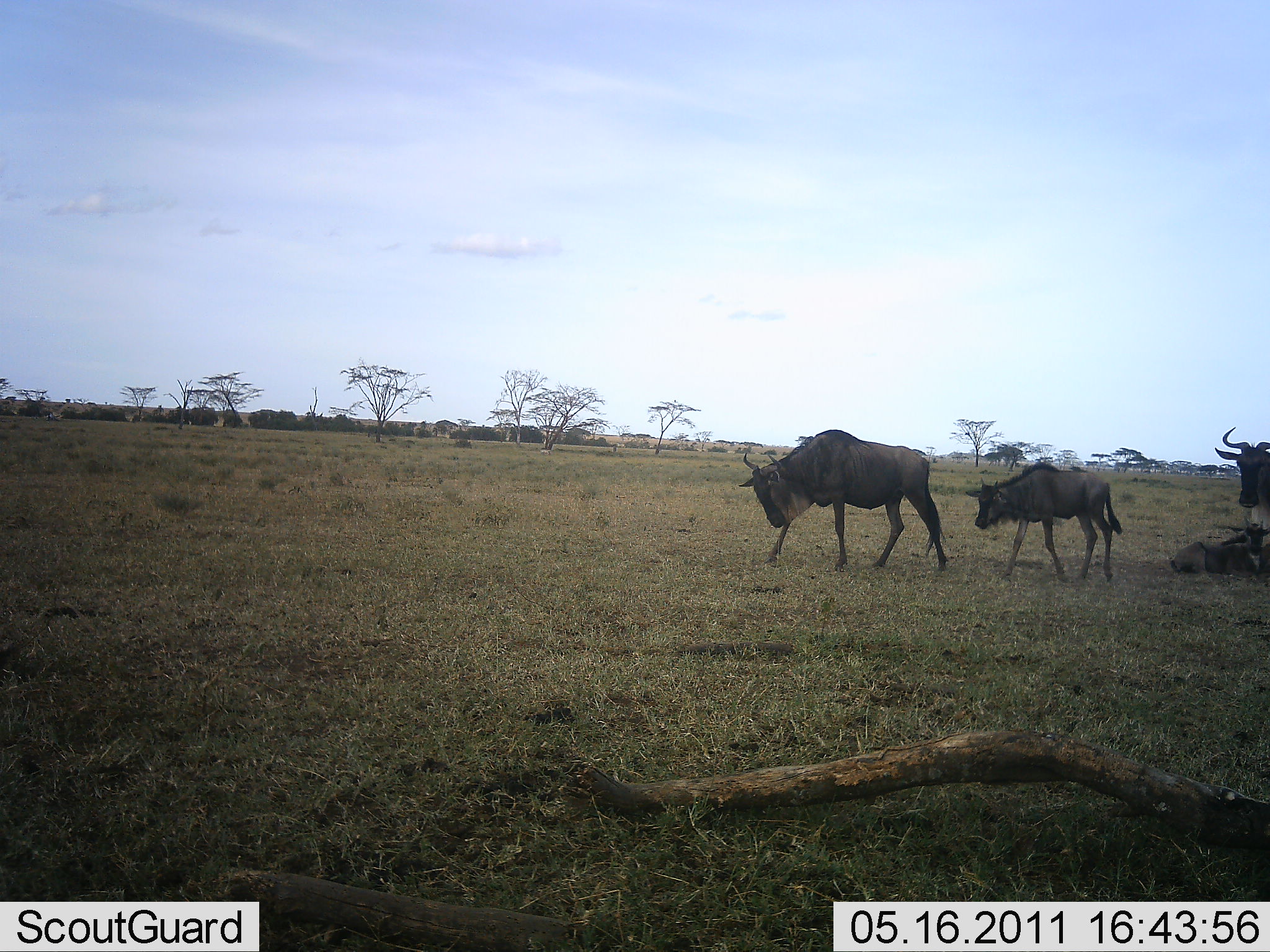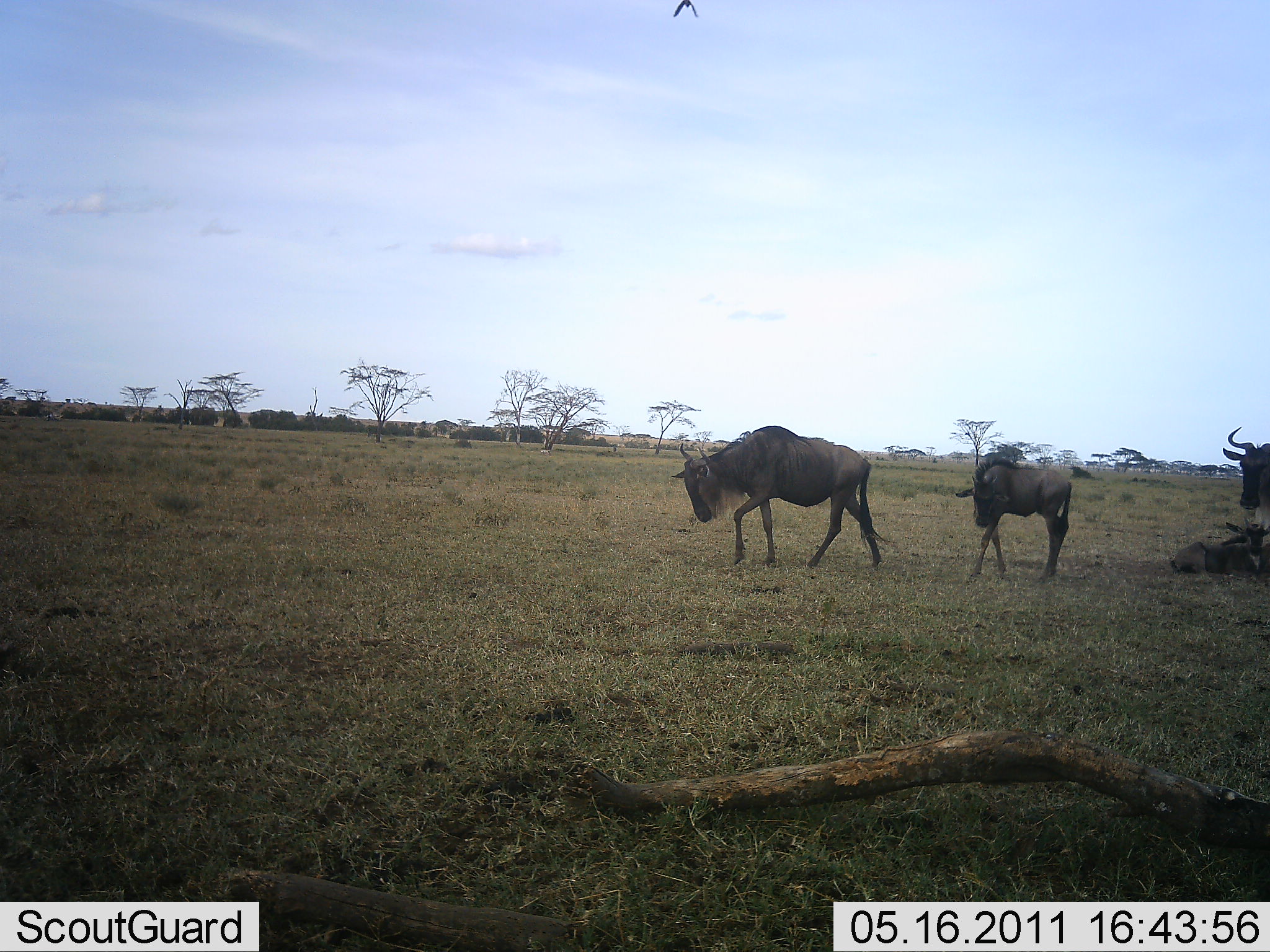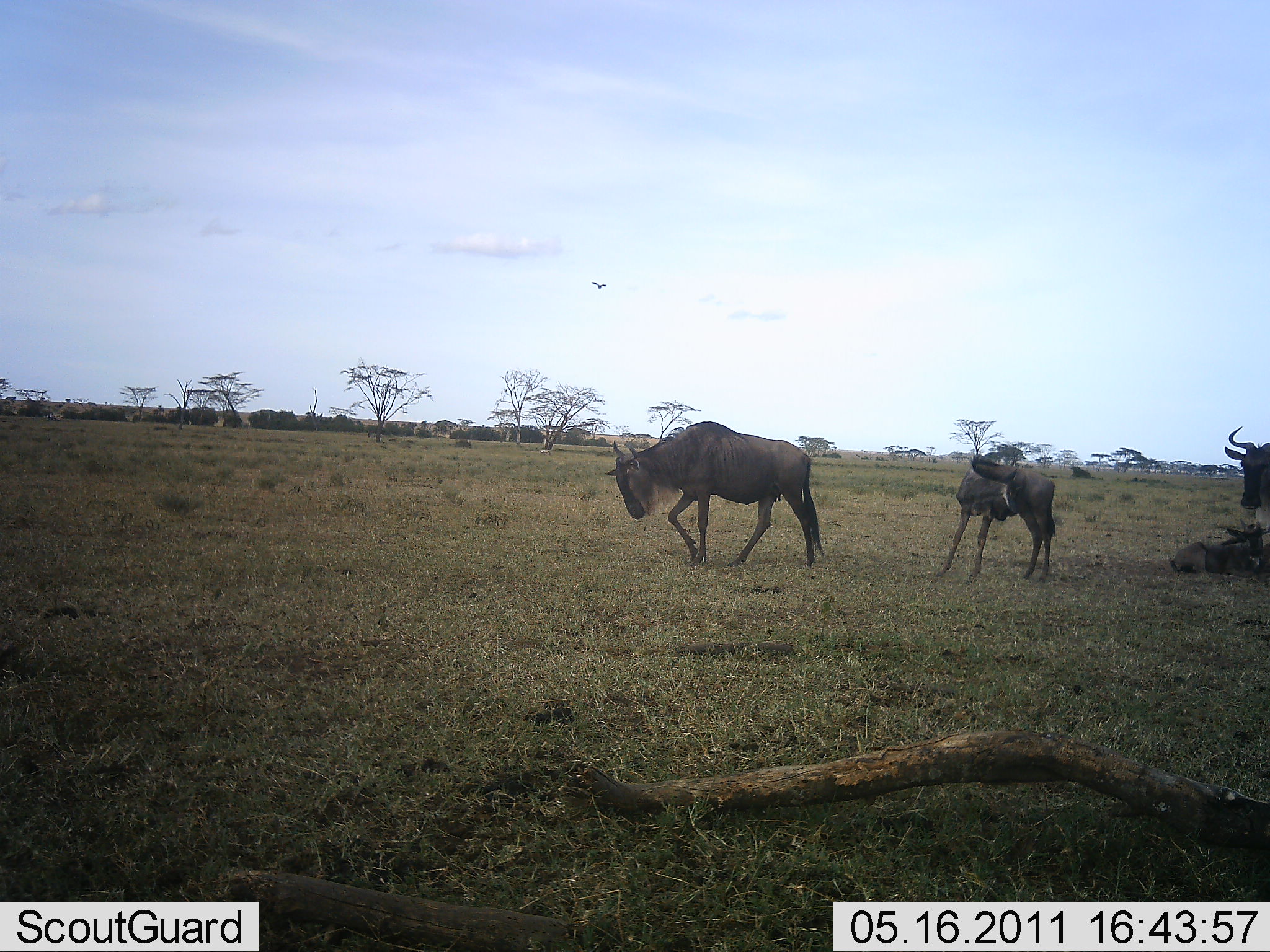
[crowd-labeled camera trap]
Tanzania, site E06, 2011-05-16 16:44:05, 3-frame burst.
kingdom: Animalia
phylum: Chordata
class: Mammalia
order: Artiodactyla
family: Bovidae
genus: Connochaetes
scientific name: Connochaetes taurinus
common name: blue wildebeest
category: wildebeest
Wildebeest (blue wildebeest) (Connochaetes taurinus), count 3. Behavior (volunteer vote fractions): standing 47%, resting 40%, moving 93%, interacting 0%. Young present (vote fraction): 20%. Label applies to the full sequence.